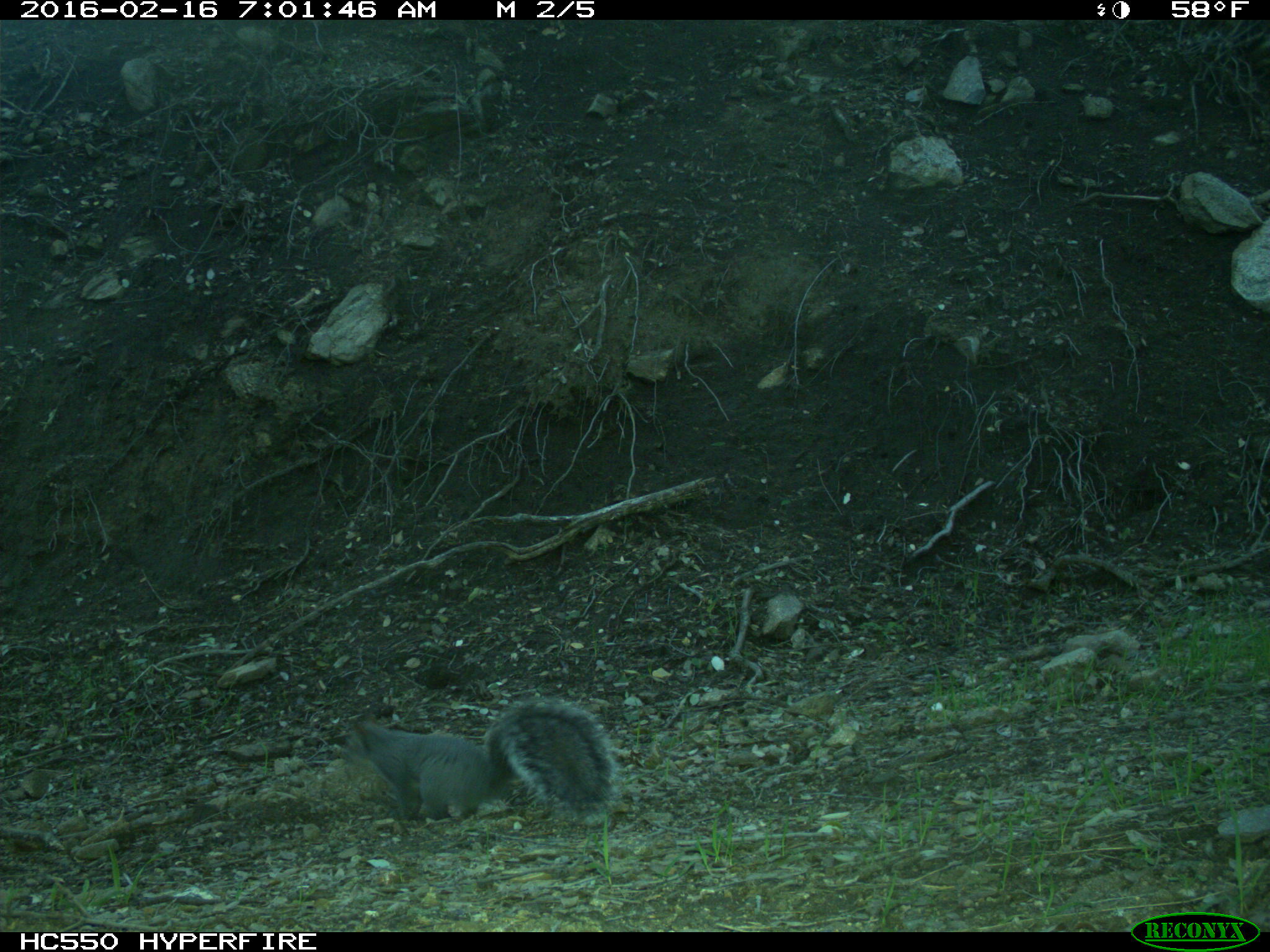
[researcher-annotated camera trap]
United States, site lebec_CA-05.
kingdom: Animalia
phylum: Chordata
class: Mammalia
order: Rodentia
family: Sciuridae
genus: Sciurus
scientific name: Sciurus carolinensis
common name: eastern gray squirrel